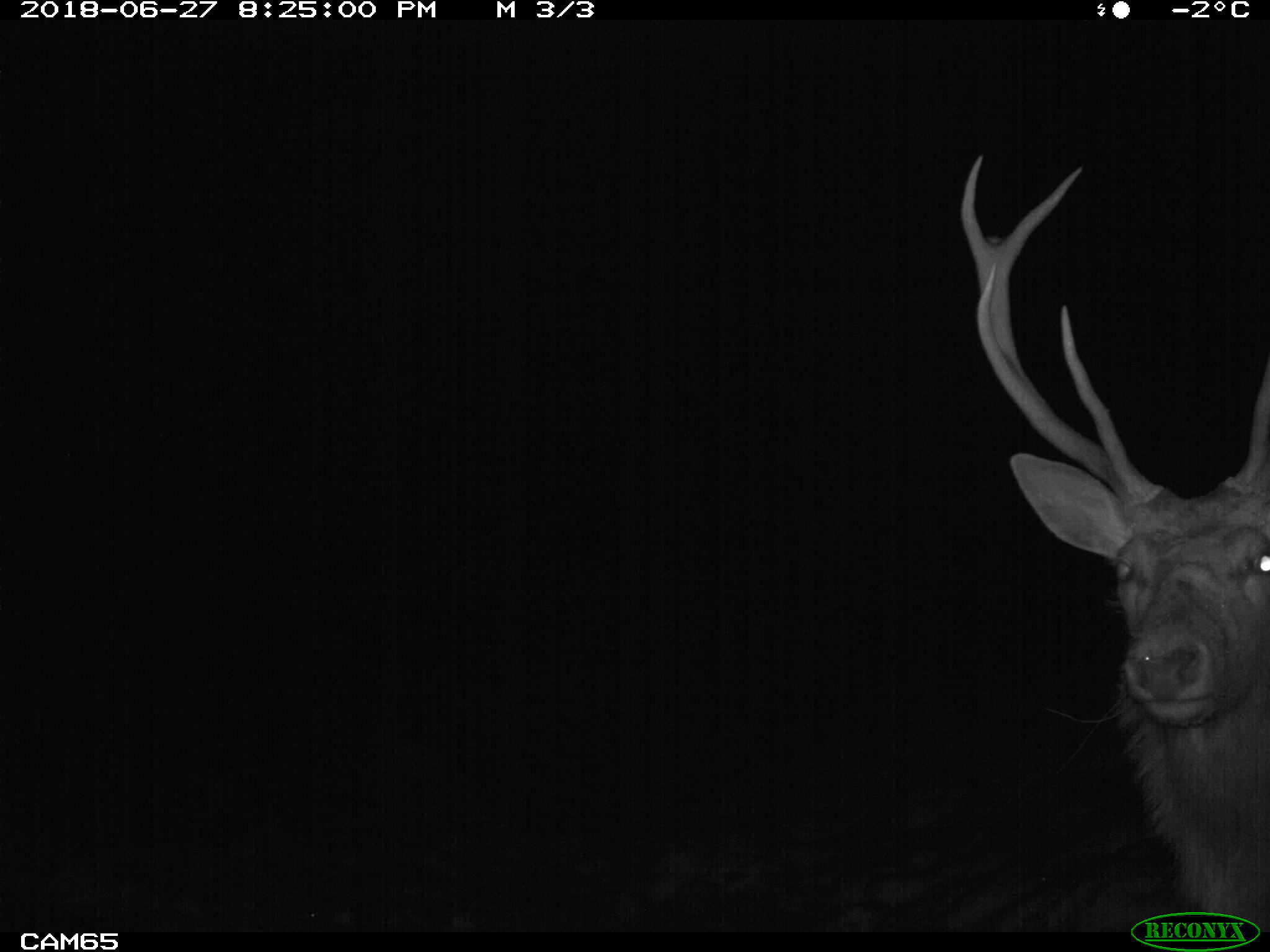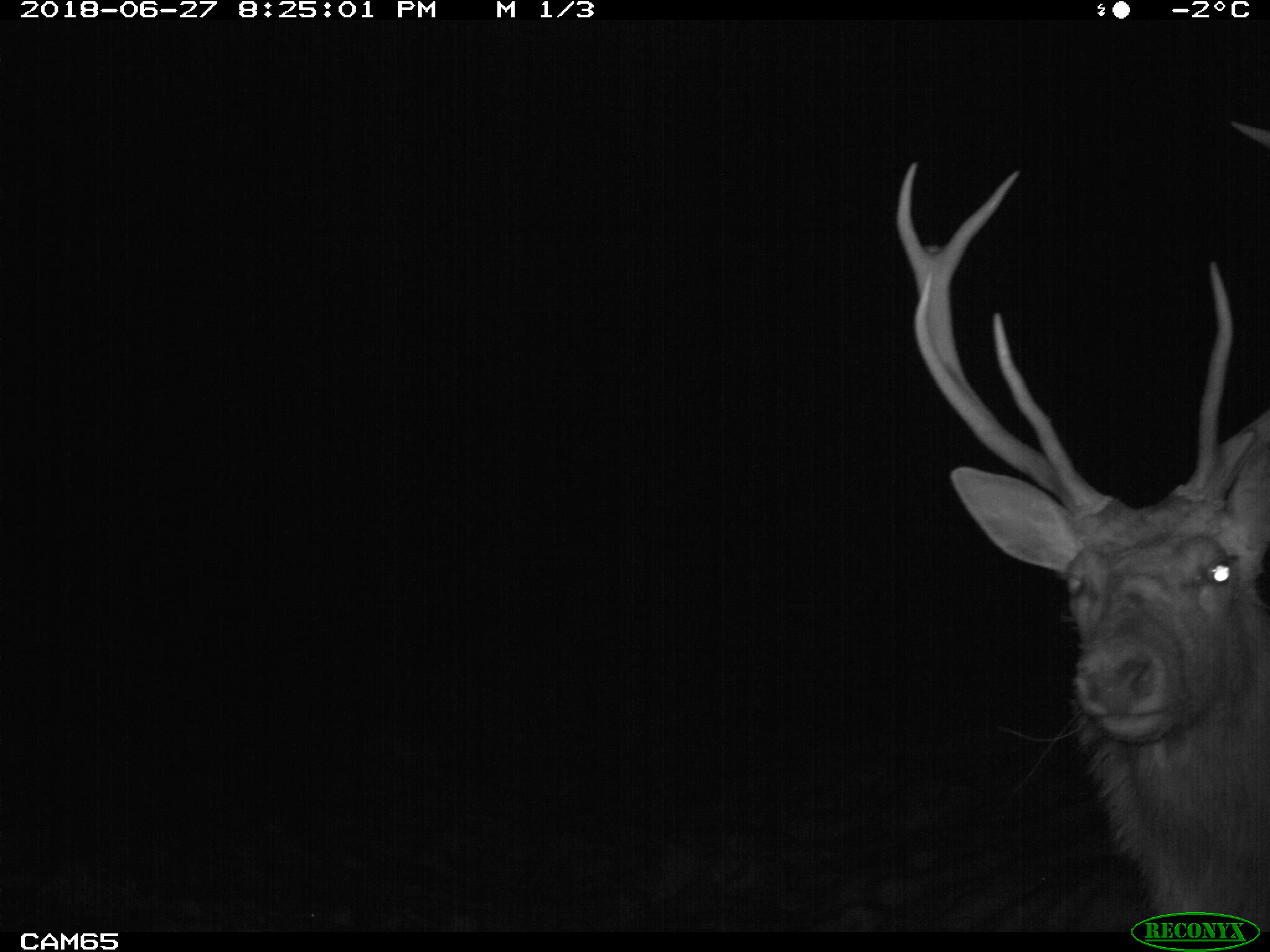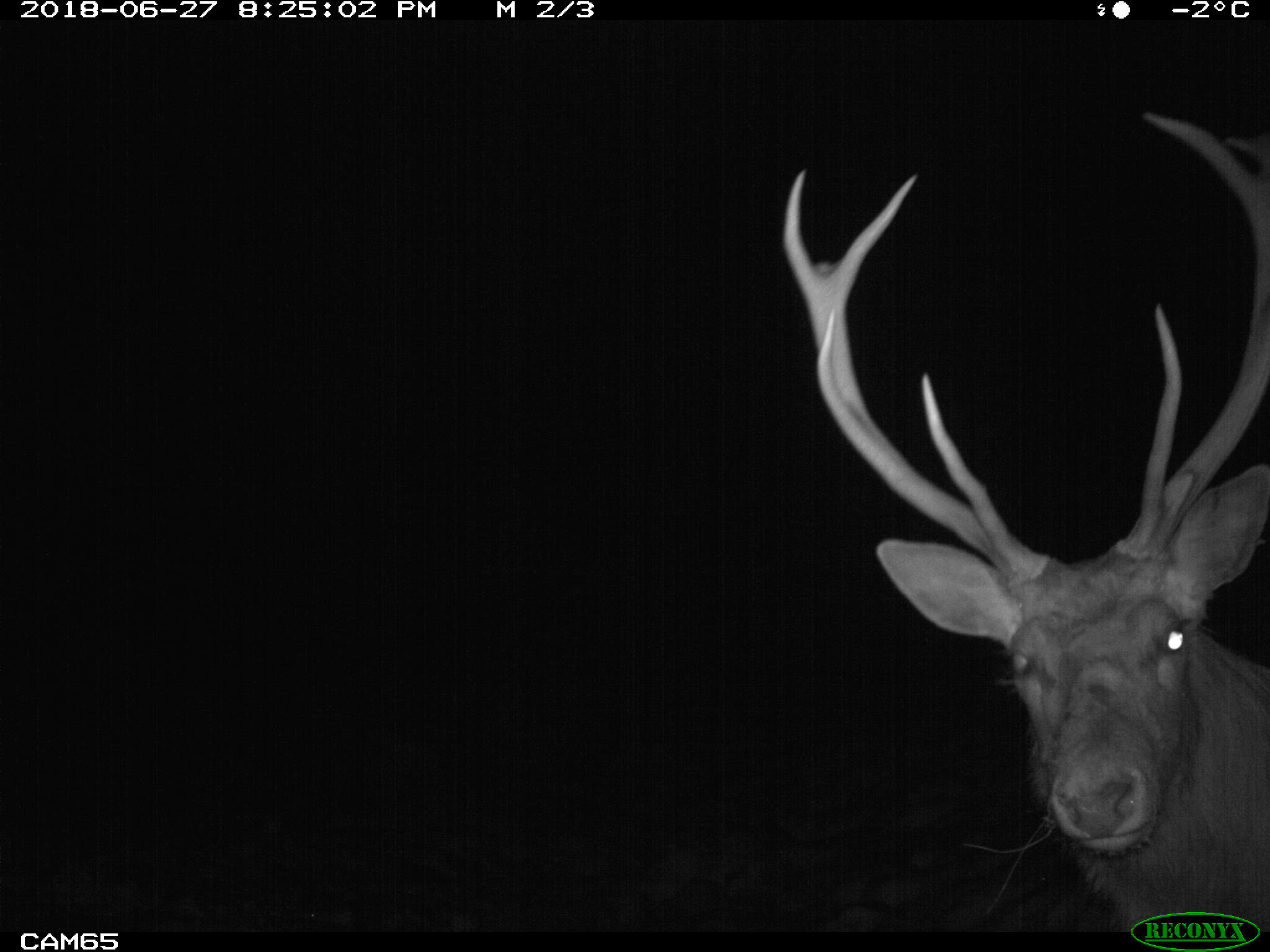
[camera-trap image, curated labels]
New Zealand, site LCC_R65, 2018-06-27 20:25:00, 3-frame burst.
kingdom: Animalia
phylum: Chordata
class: Mammalia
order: Artiodactyla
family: Cervidae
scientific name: Cervidae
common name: deer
Deer (Cervidae).